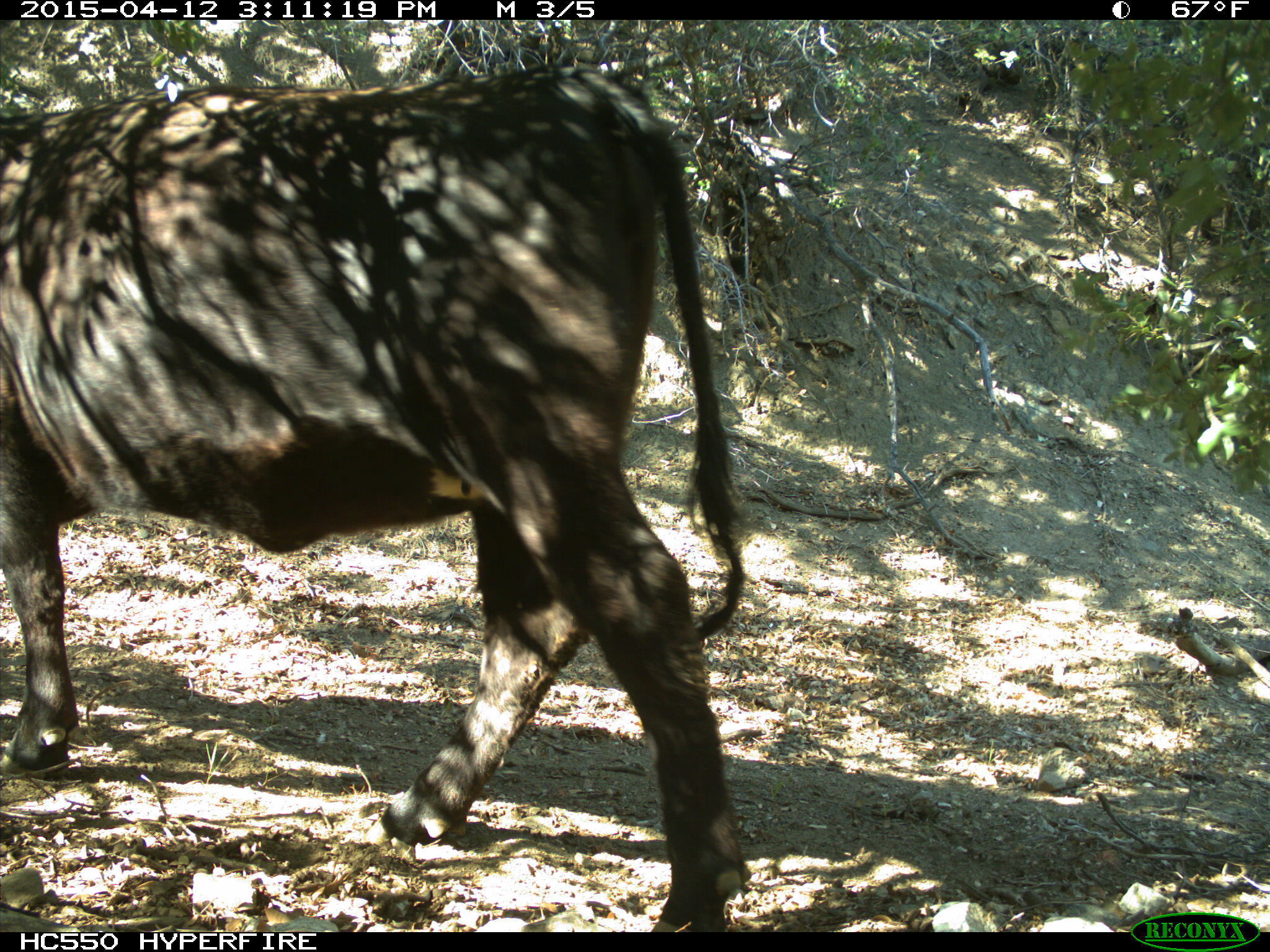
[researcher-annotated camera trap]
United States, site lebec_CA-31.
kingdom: Animalia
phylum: Chordata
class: Mammalia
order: Artiodactyla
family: Bovidae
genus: Bos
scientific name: Bos taurus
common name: domestic cow